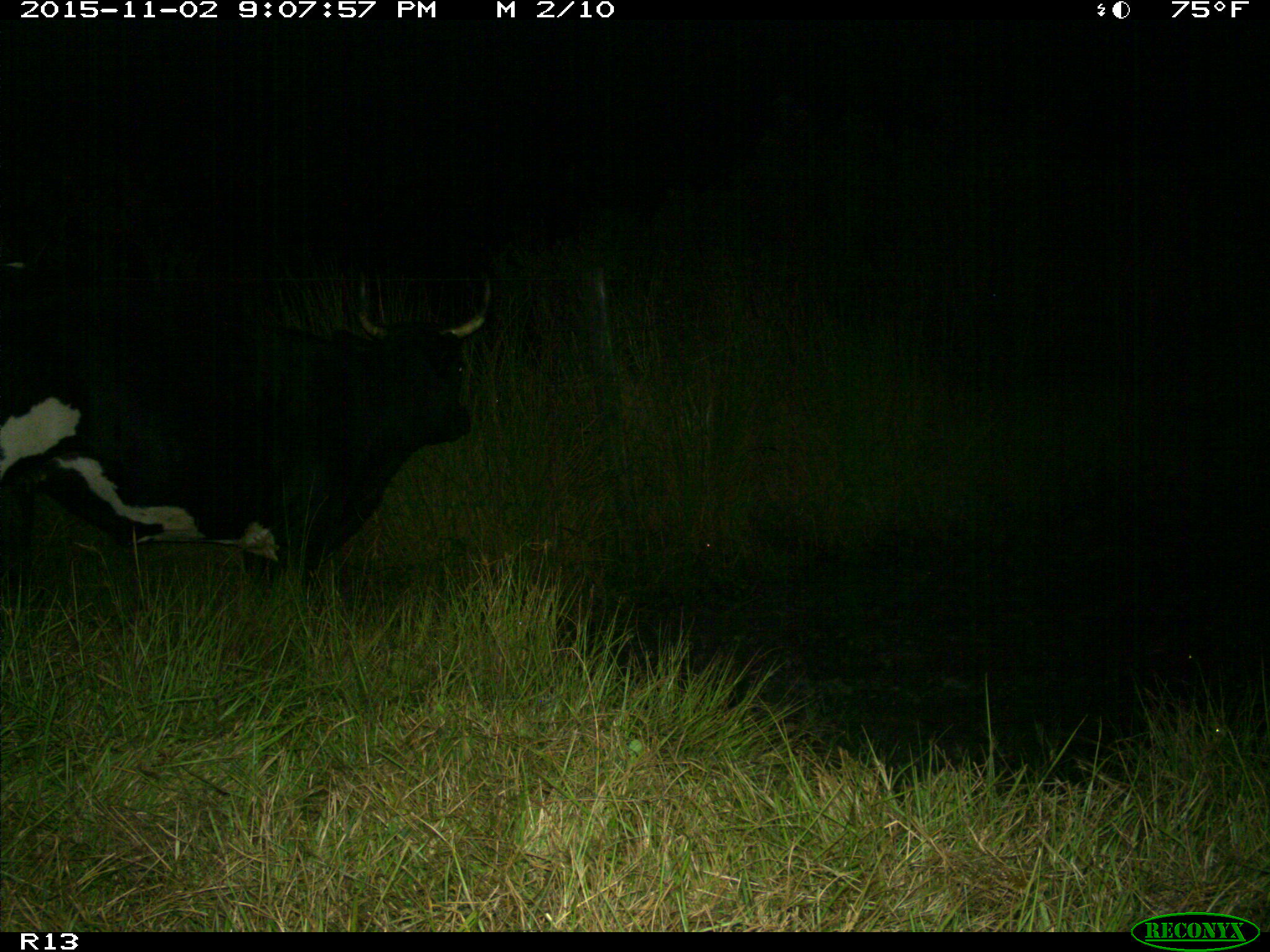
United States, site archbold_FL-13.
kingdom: Animalia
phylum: Chordata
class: Mammalia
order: Artiodactyla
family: Bovidae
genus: Bos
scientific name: Bos taurus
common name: domestic cow